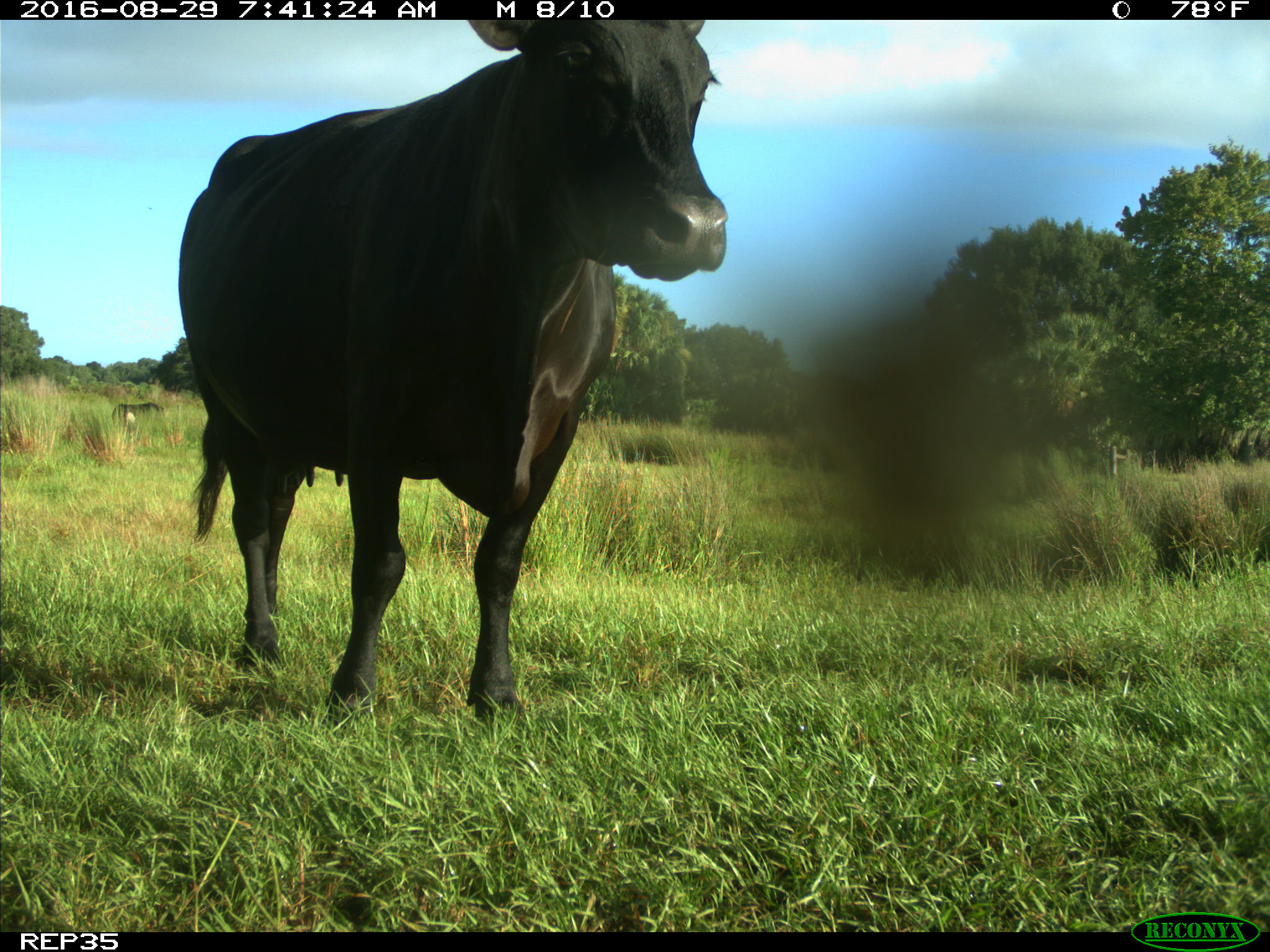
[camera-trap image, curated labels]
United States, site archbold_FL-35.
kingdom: Animalia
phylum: Chordata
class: Mammalia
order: Artiodactyla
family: Bovidae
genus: Bos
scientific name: Bos taurus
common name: domestic cow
Bos taurus (domestic cow).